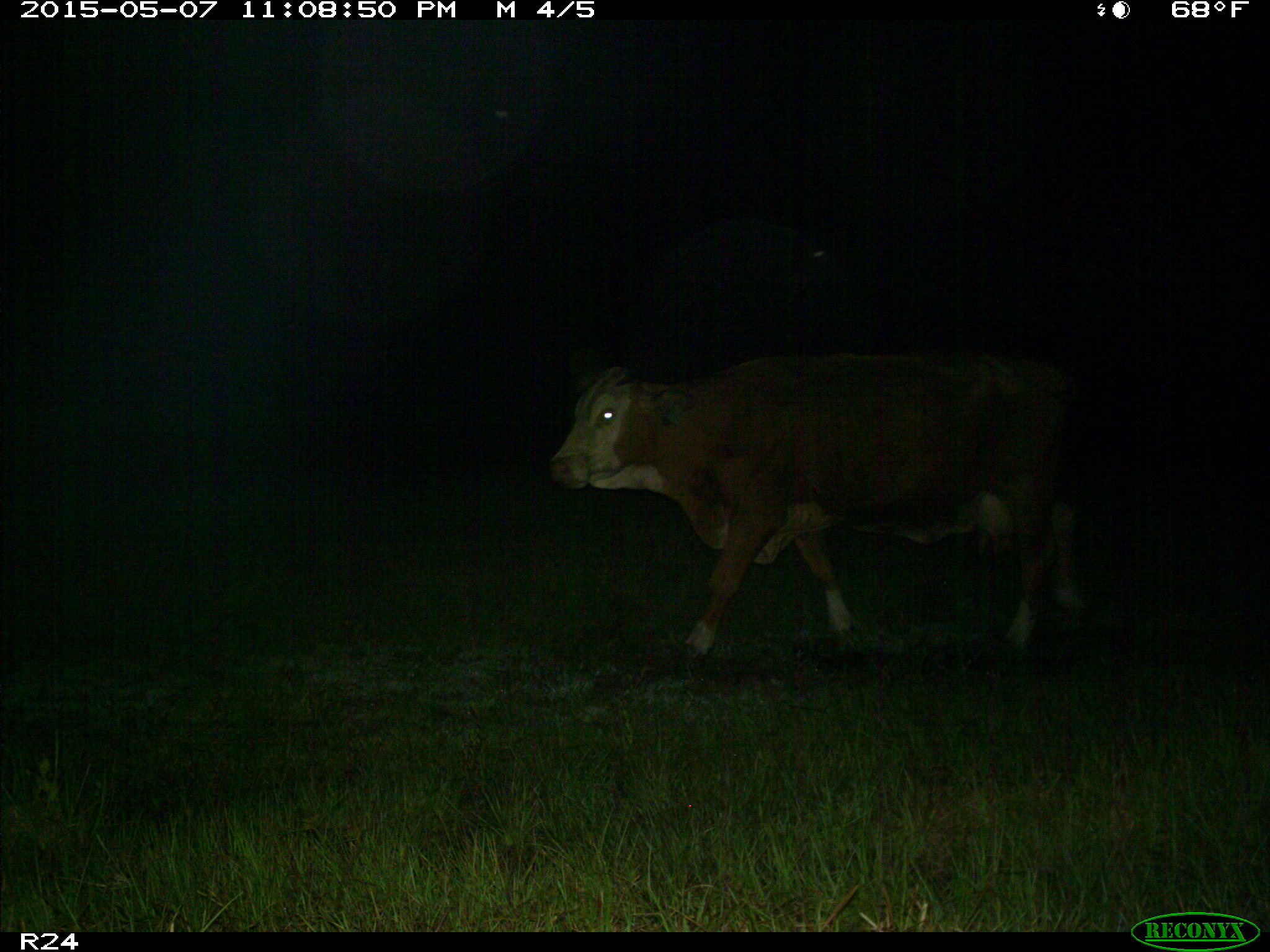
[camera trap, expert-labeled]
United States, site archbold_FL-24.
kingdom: Animalia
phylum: Chordata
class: Mammalia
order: Artiodactyla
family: Bovidae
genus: Bos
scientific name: Bos taurus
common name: domestic cow